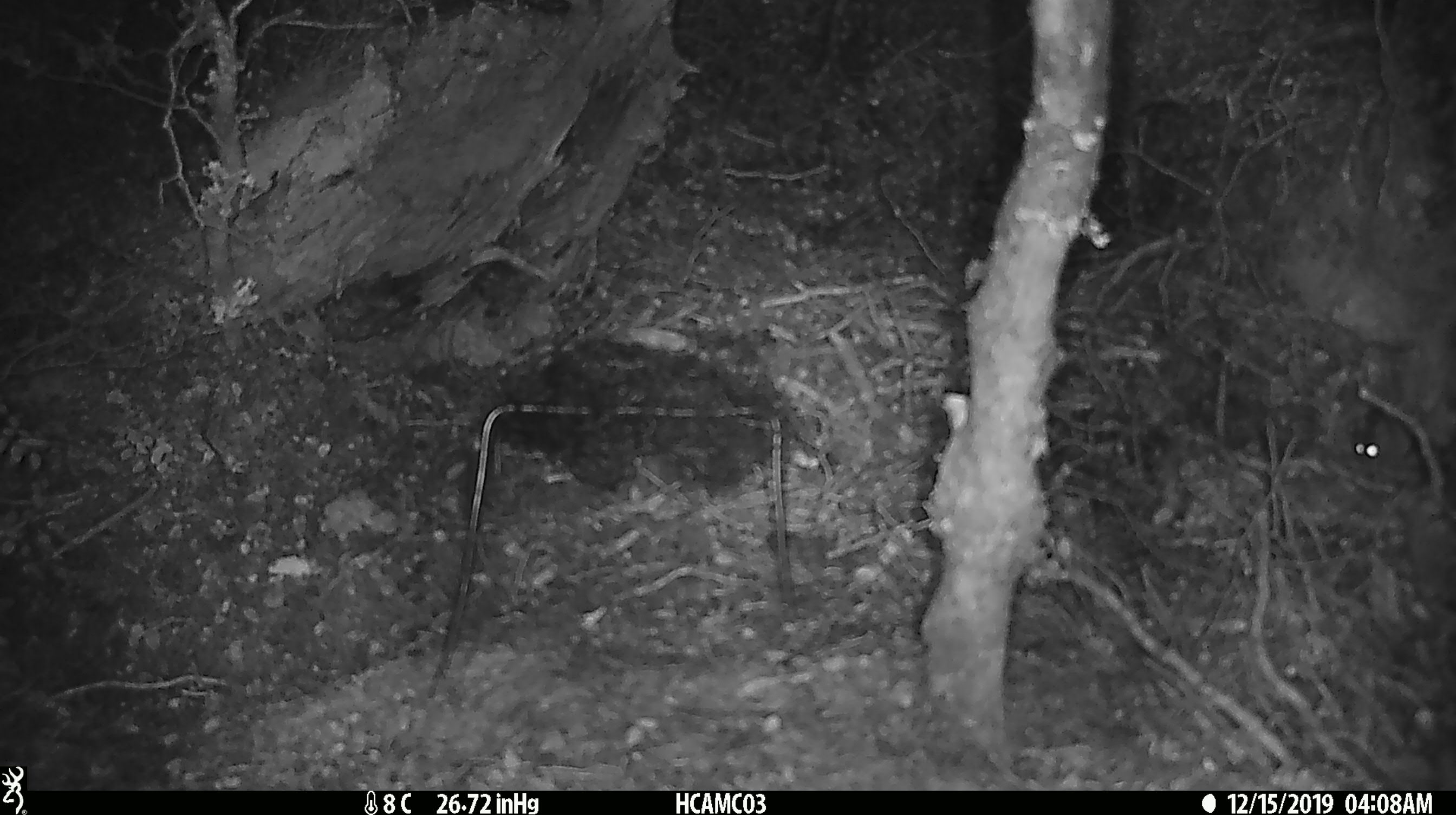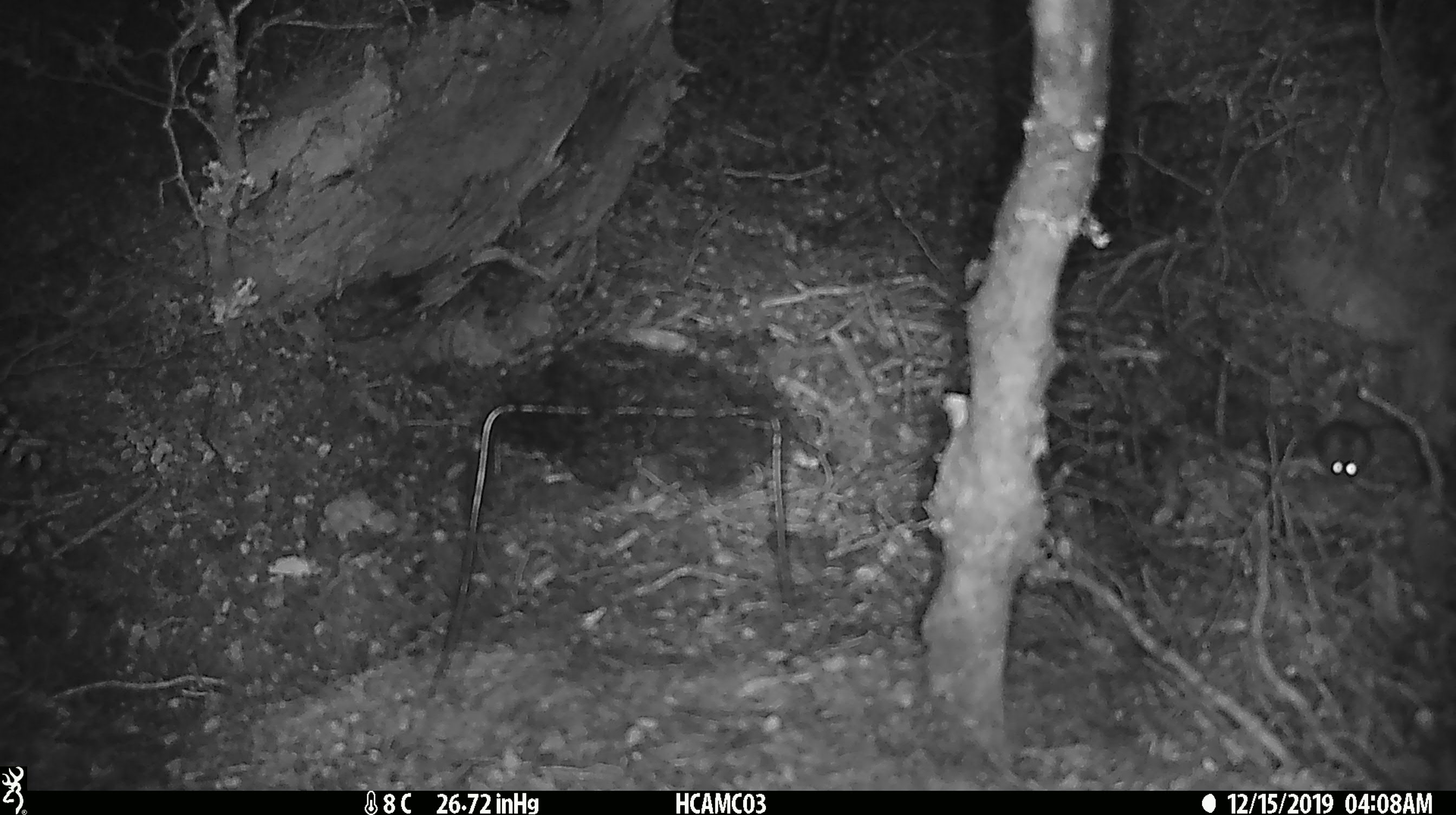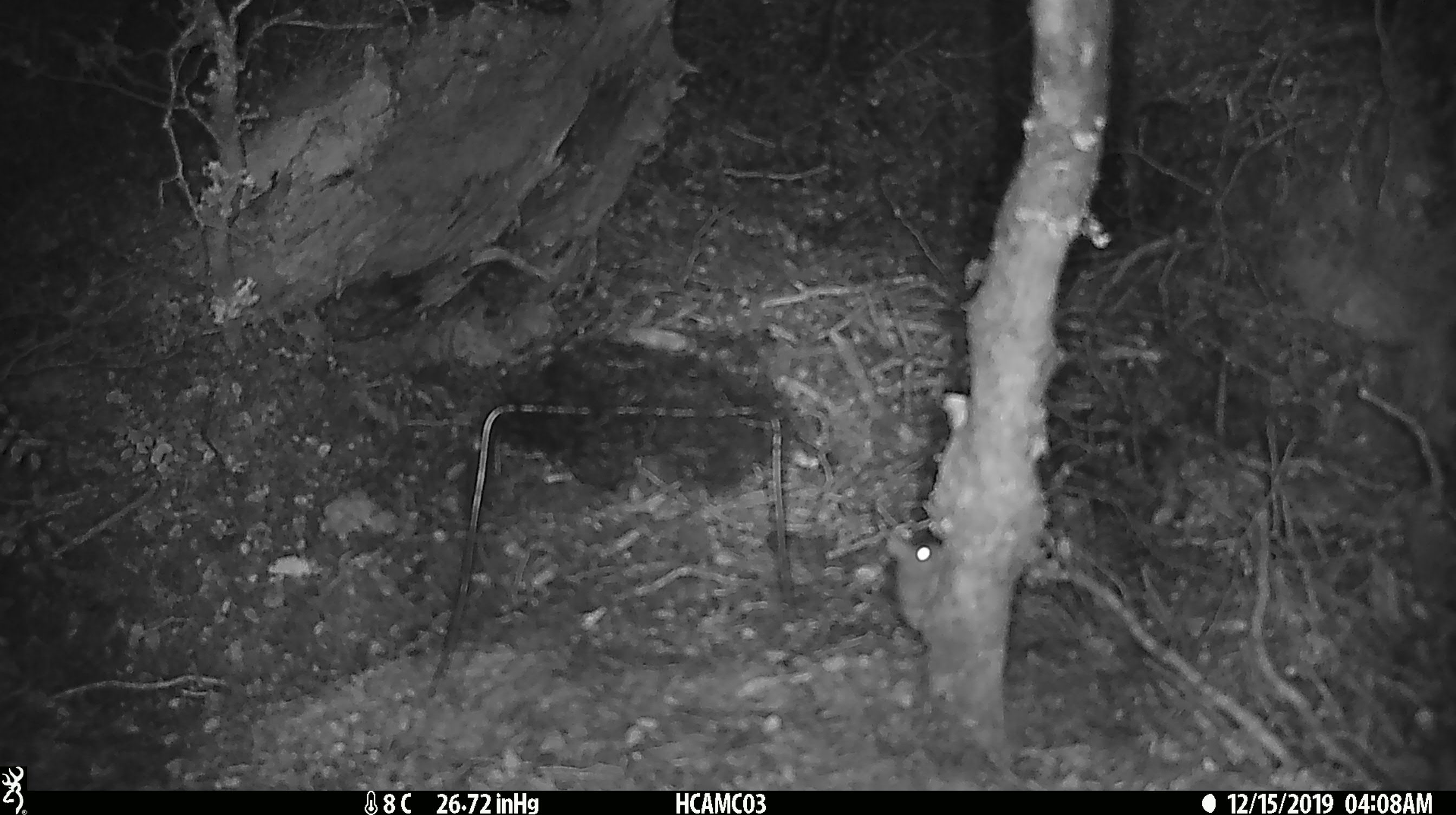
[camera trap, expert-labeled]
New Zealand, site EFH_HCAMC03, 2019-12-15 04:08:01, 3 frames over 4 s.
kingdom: Animalia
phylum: Chordata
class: Mammalia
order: Rodentia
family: Muridae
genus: Mus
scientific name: Mus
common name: mouse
Mouse (Mus).